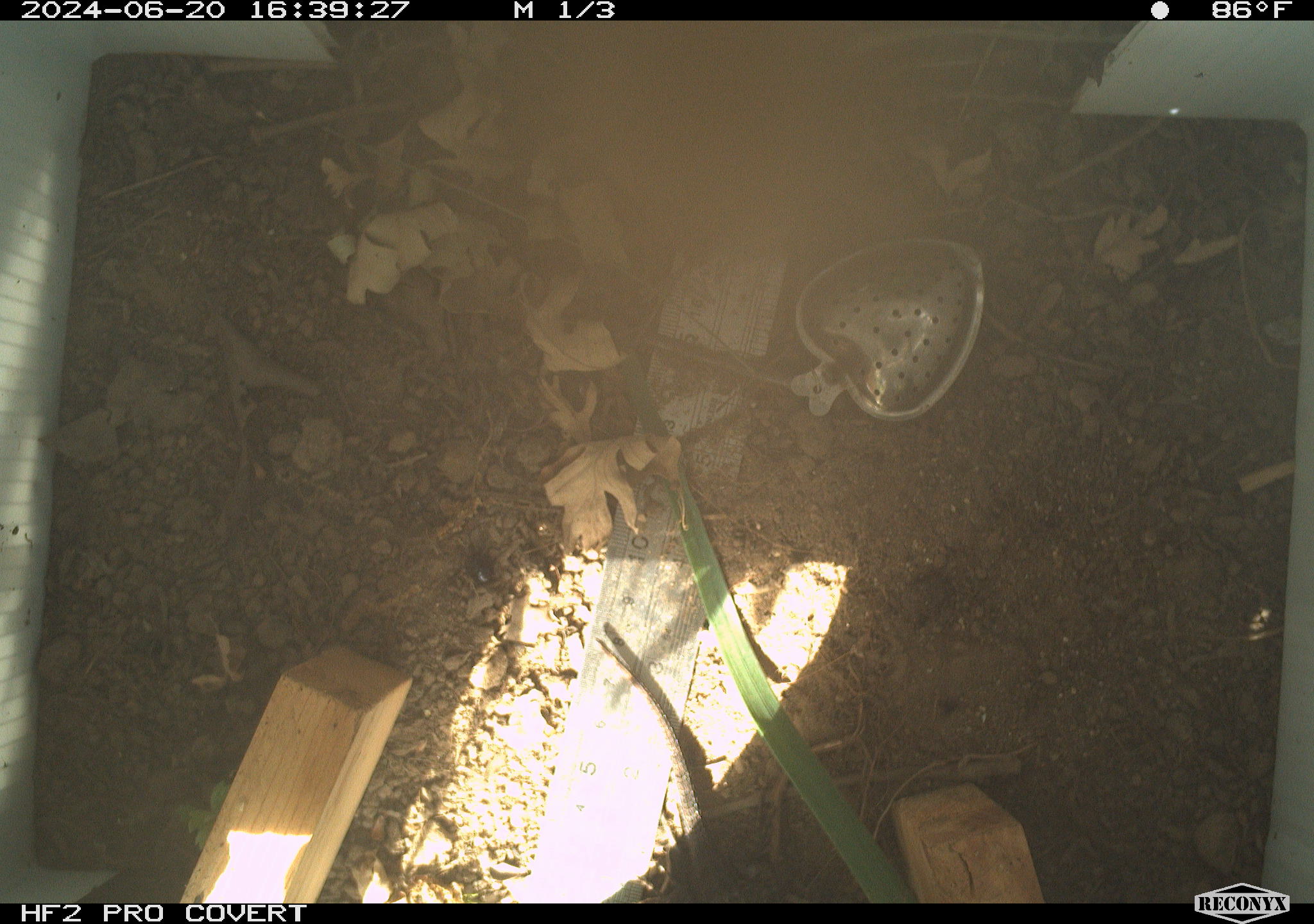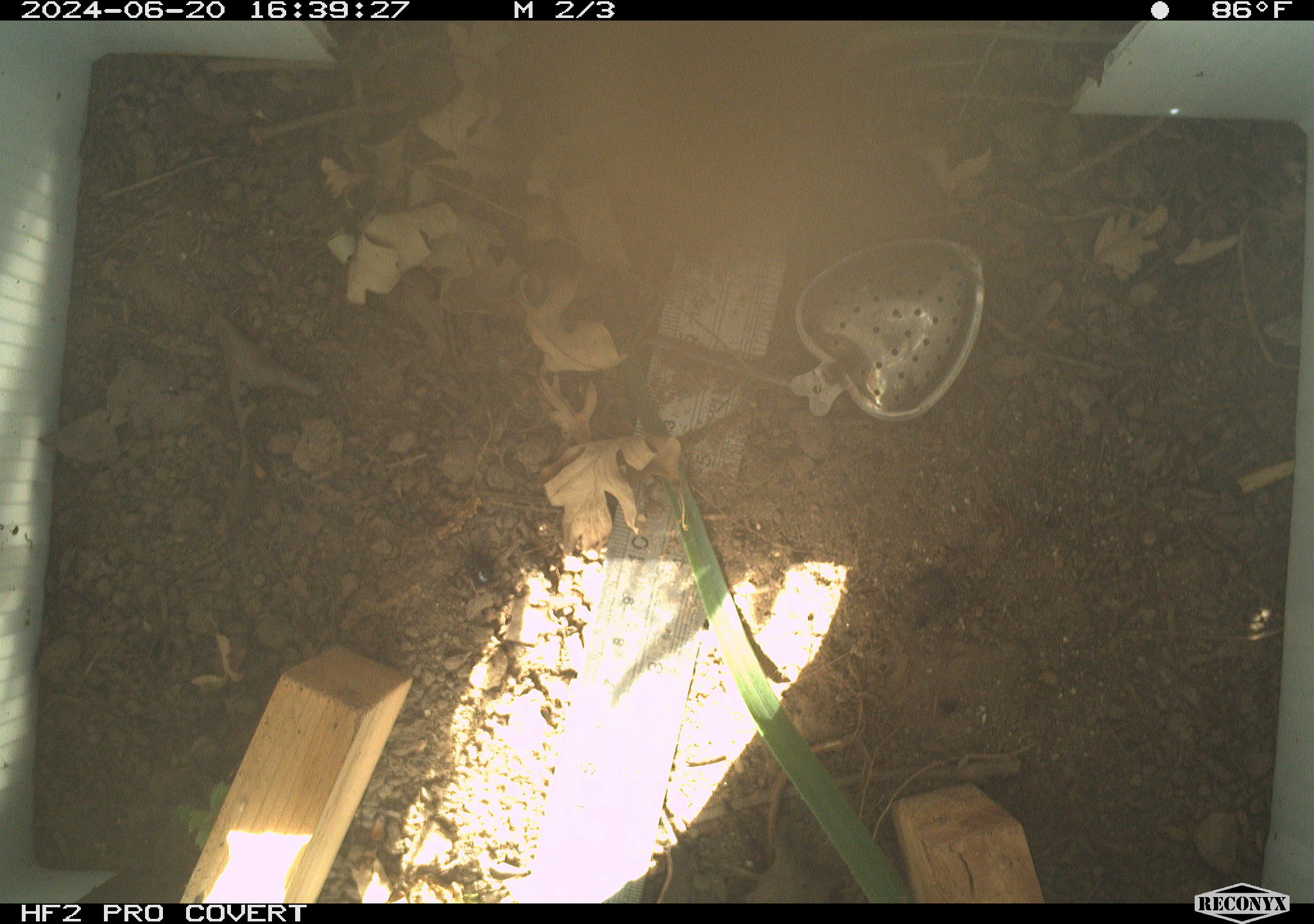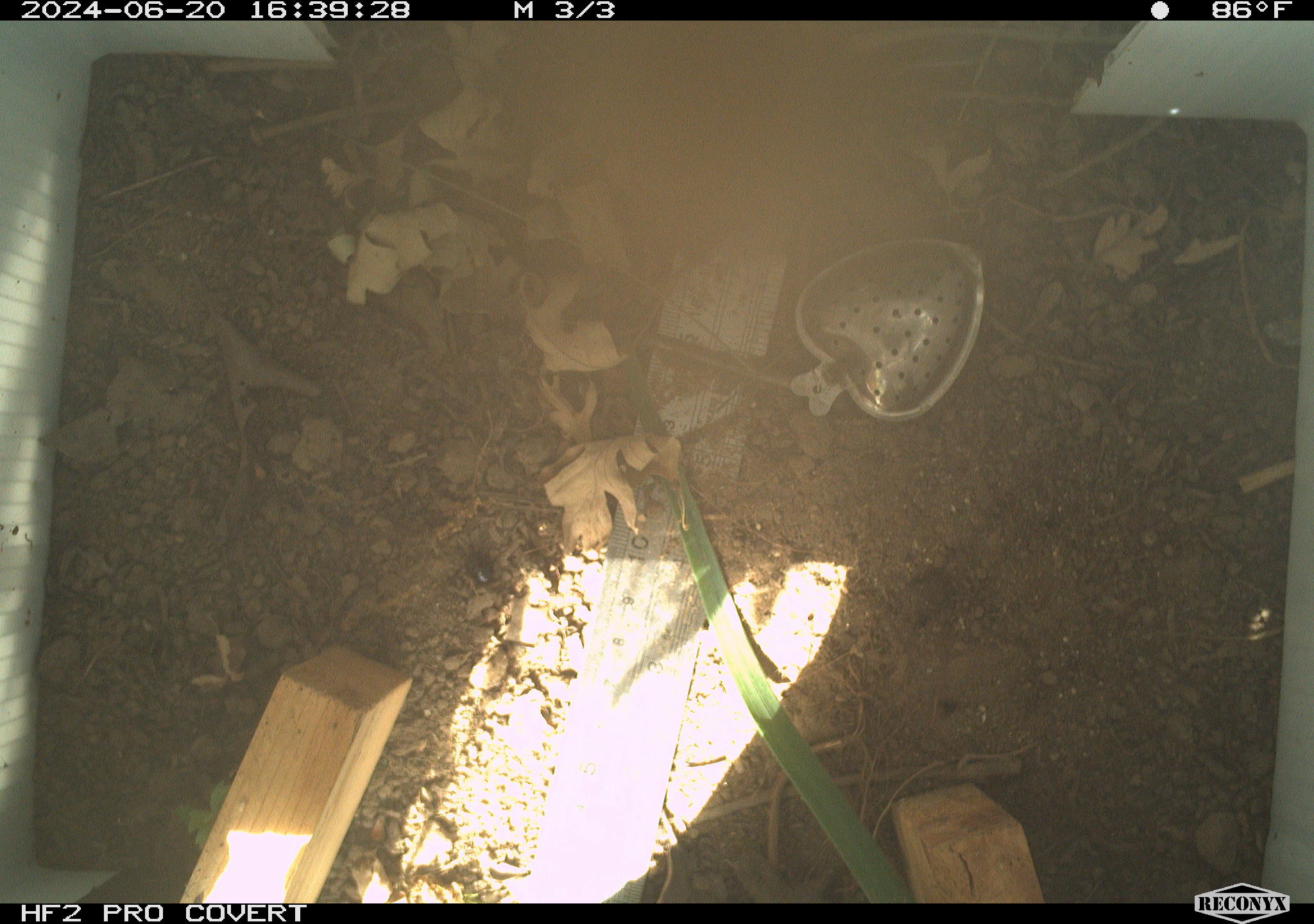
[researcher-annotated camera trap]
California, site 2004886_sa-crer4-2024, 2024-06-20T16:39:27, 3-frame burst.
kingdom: Animalia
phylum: Chordata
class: Reptilia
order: Squamata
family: Phrynosomatidae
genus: Sceloporus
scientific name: Sceloporus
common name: spiny lizards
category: sceloporus species